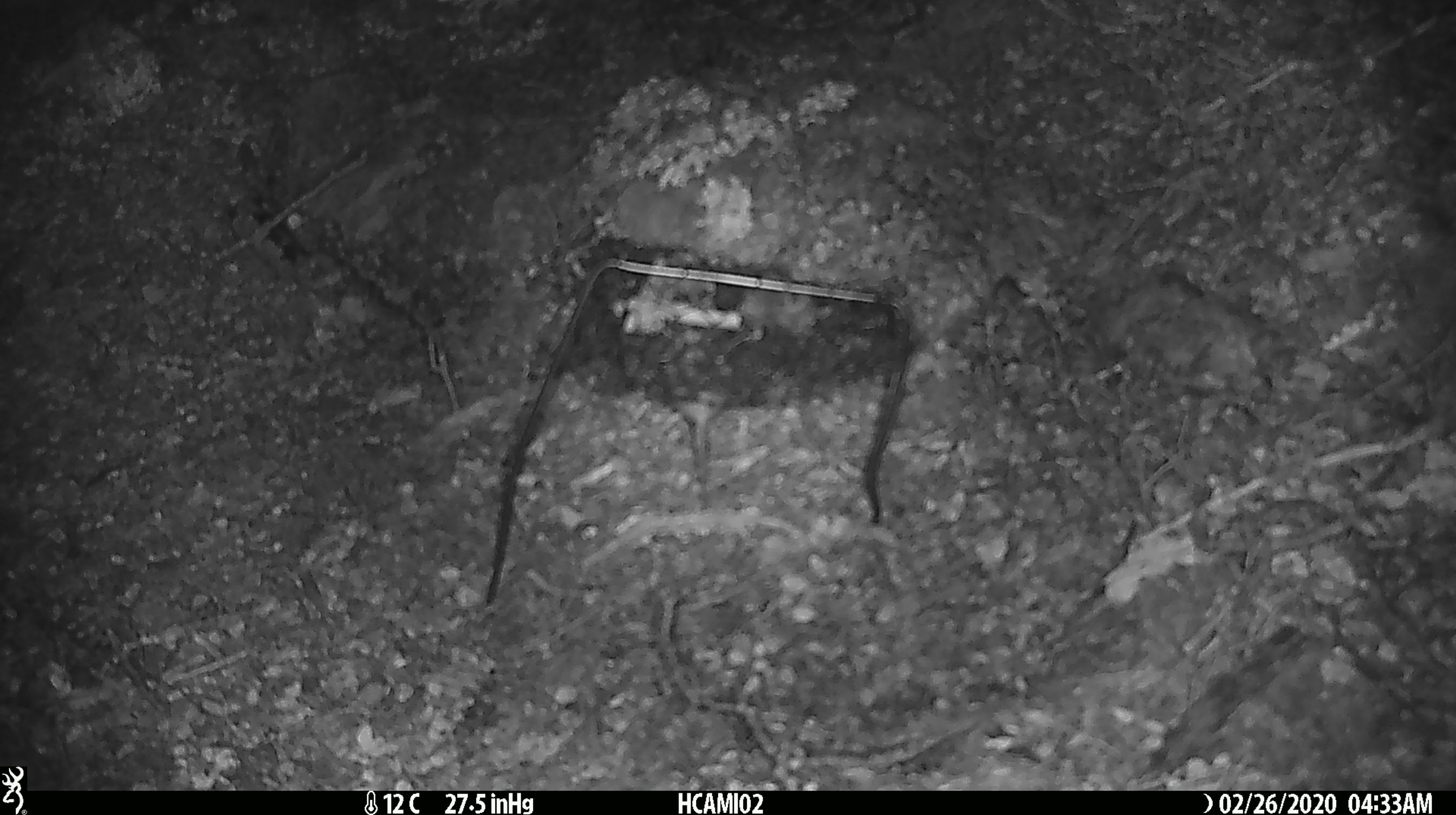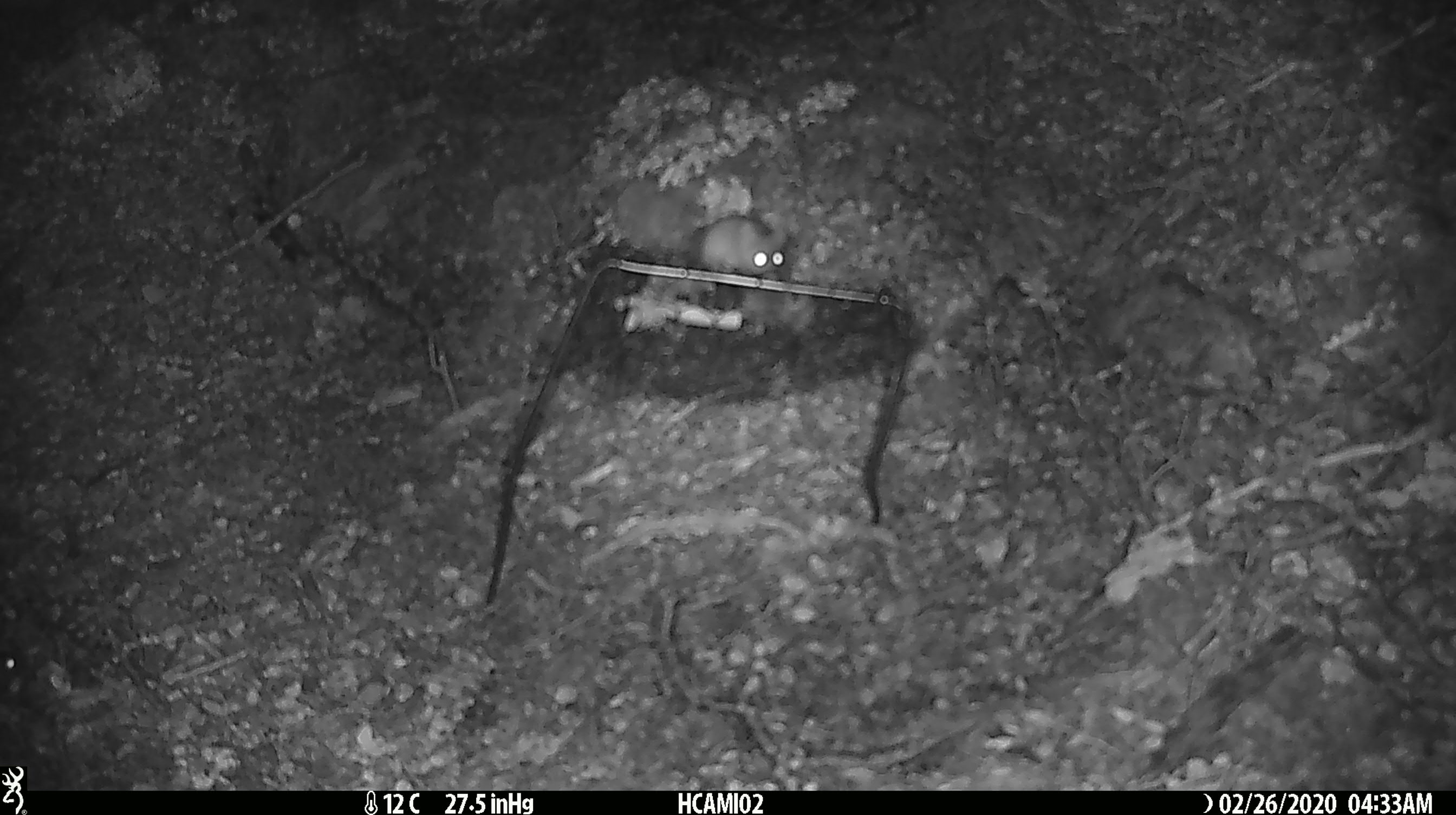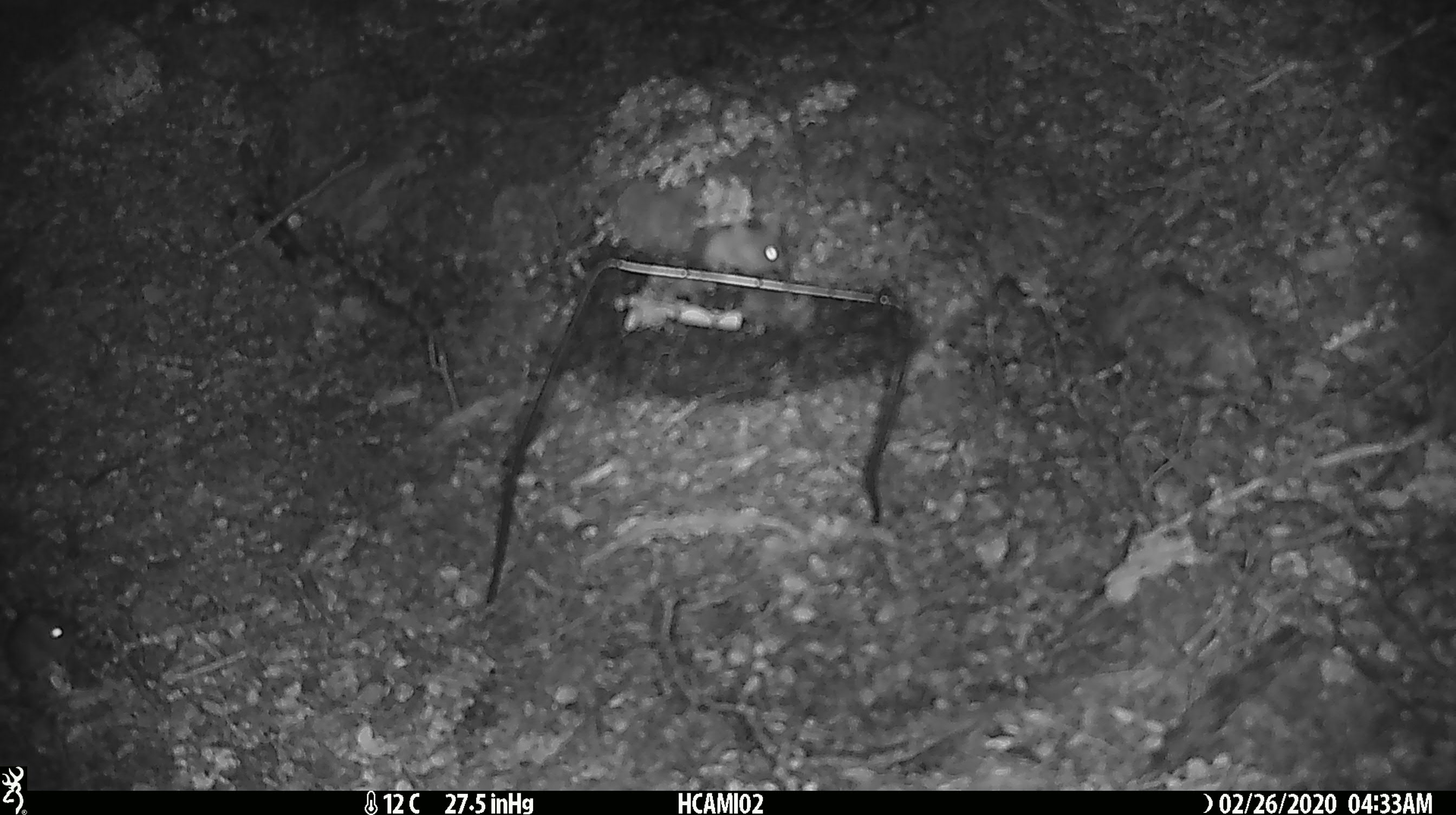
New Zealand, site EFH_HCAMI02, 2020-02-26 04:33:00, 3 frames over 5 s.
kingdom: Animalia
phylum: Chordata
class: Mammalia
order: Rodentia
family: Muridae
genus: Mus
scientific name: Mus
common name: mouse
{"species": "mouse (Mus)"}